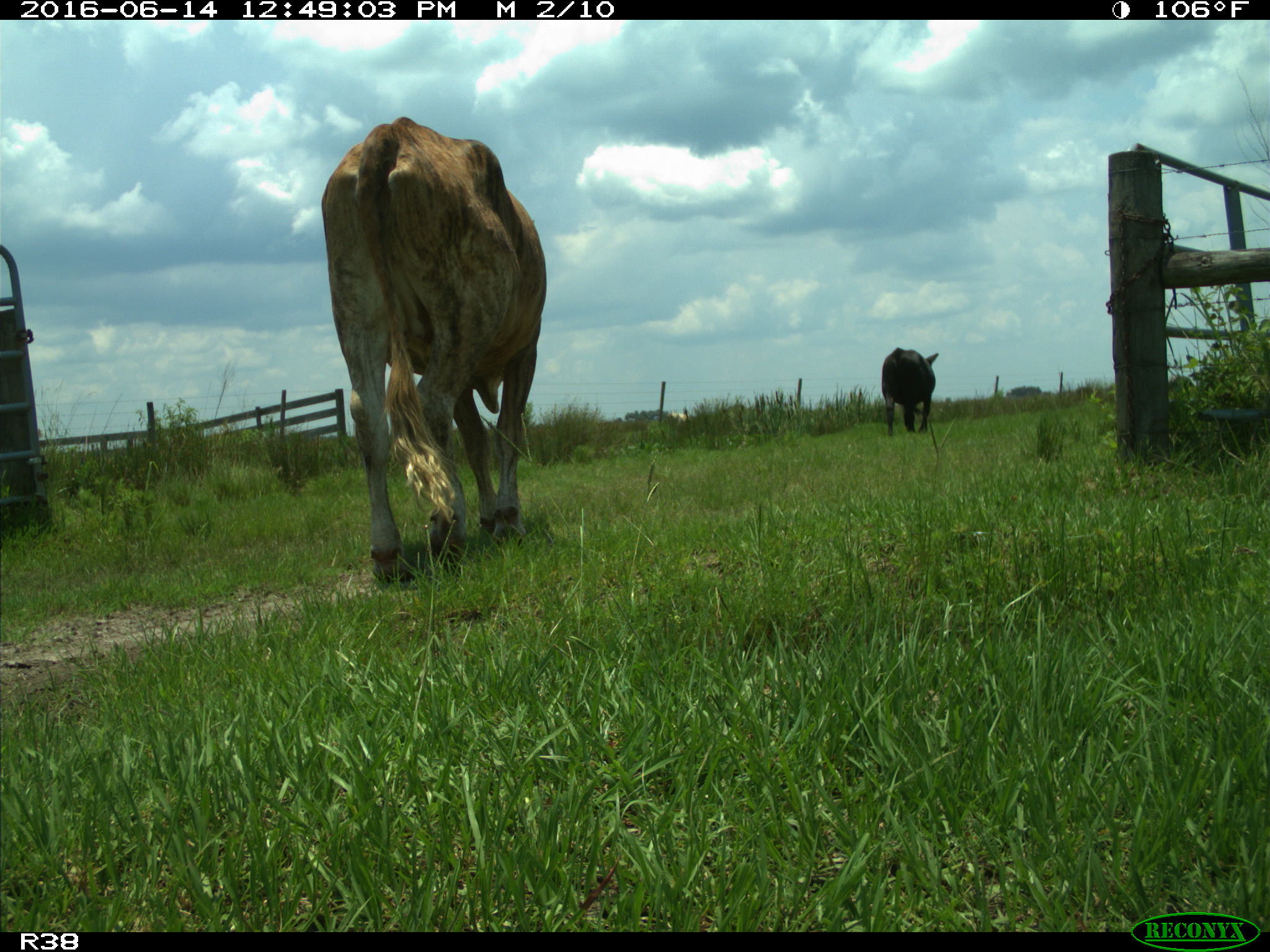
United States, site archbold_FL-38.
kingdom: Animalia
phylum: Chordata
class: Mammalia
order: Artiodactyla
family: Bovidae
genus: Bos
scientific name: Bos taurus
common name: domestic cow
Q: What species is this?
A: Bos taurus (domestic cow).